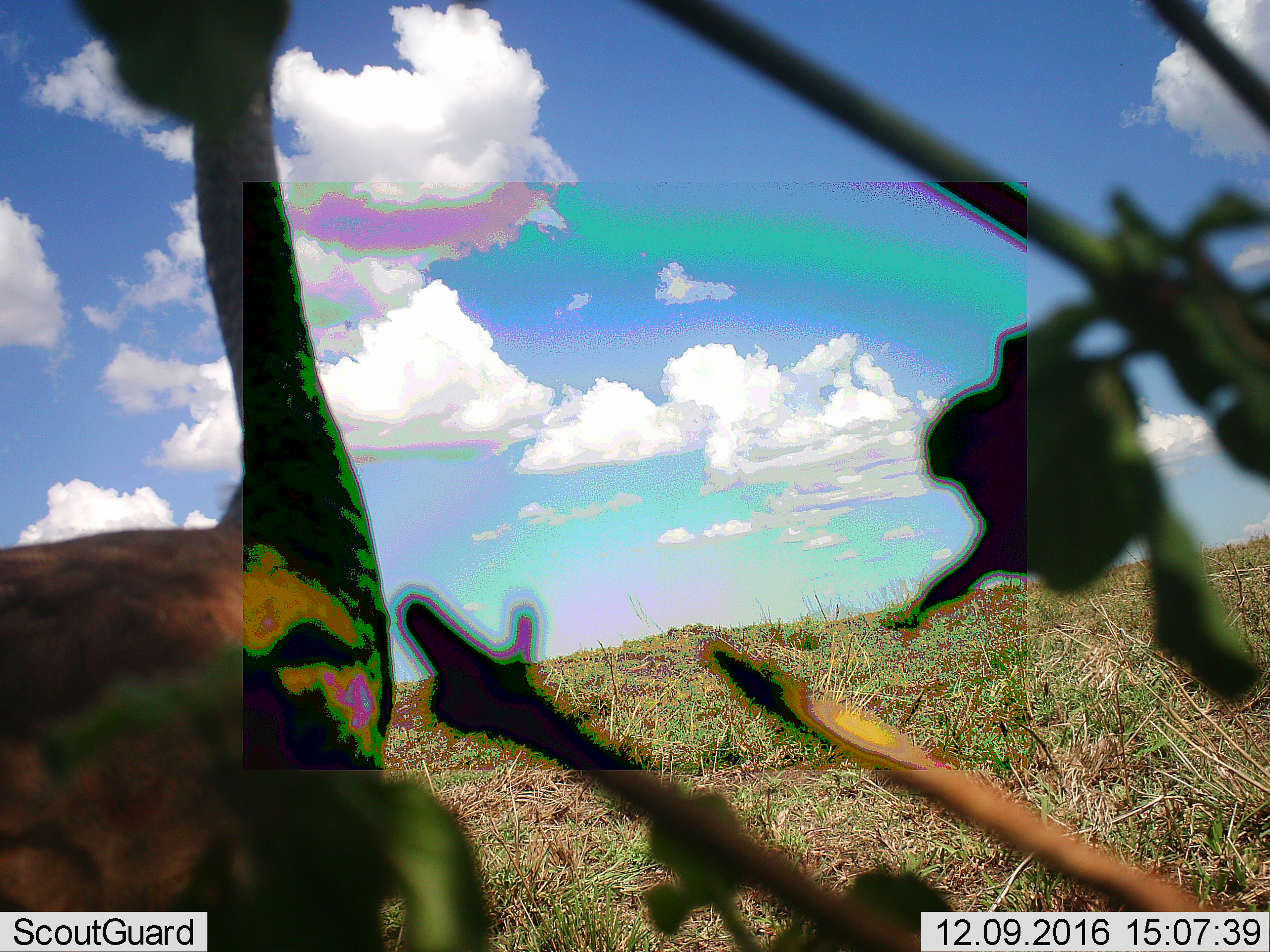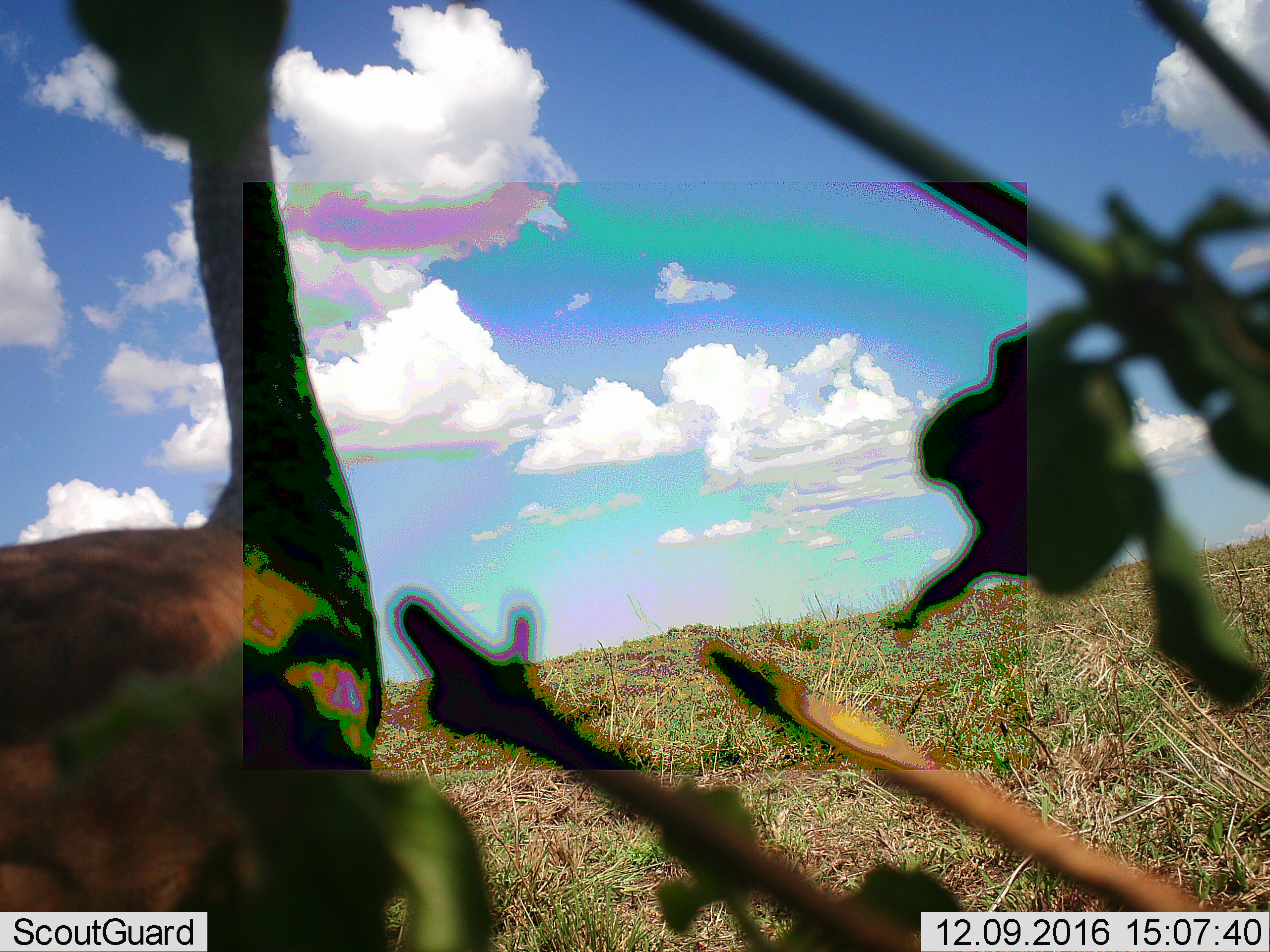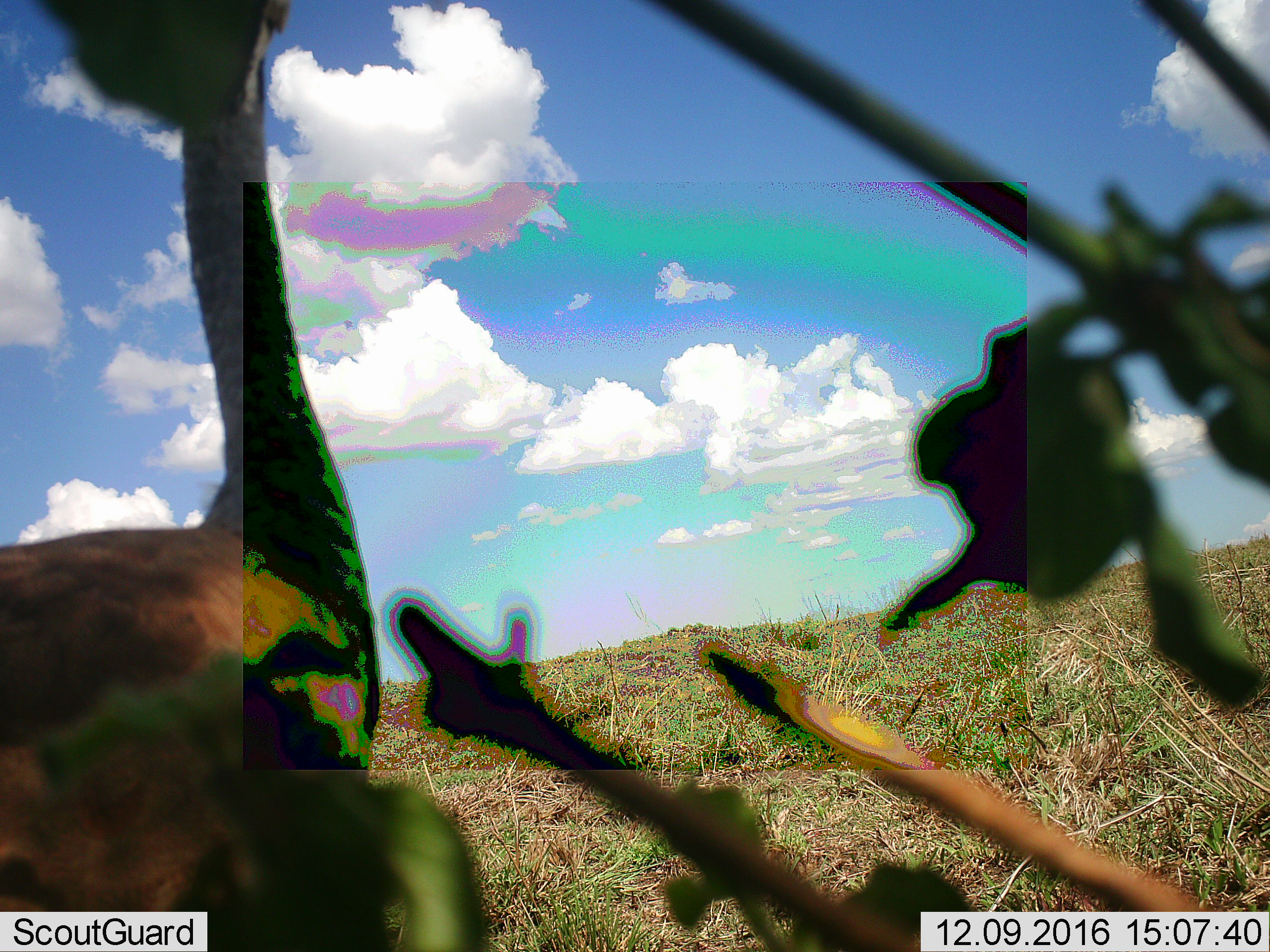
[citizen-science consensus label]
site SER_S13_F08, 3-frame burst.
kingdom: Animalia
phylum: Chordata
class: Aves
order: Struthioniformes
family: Struthionidae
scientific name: Struthionidae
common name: ostrich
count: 1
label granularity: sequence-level